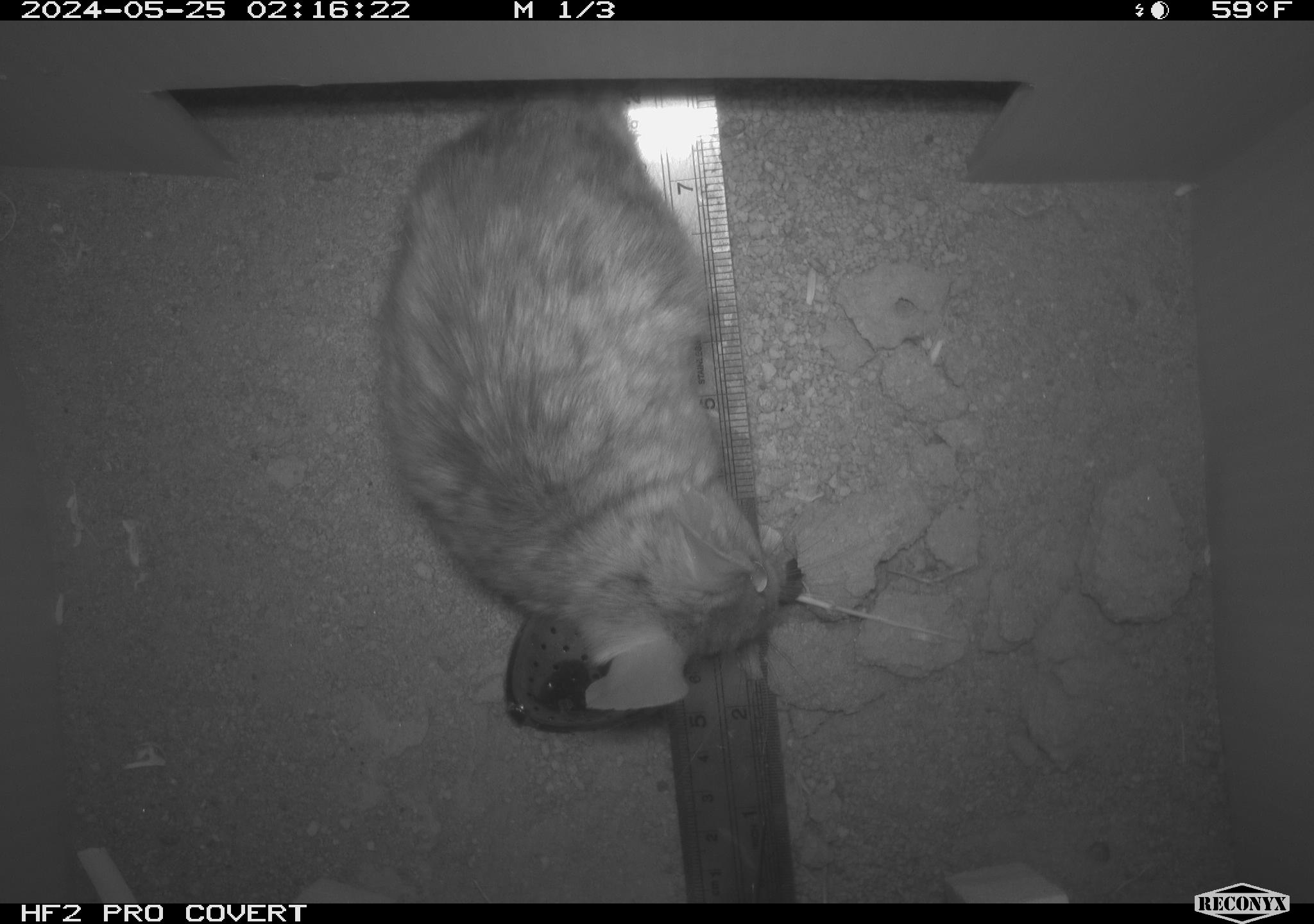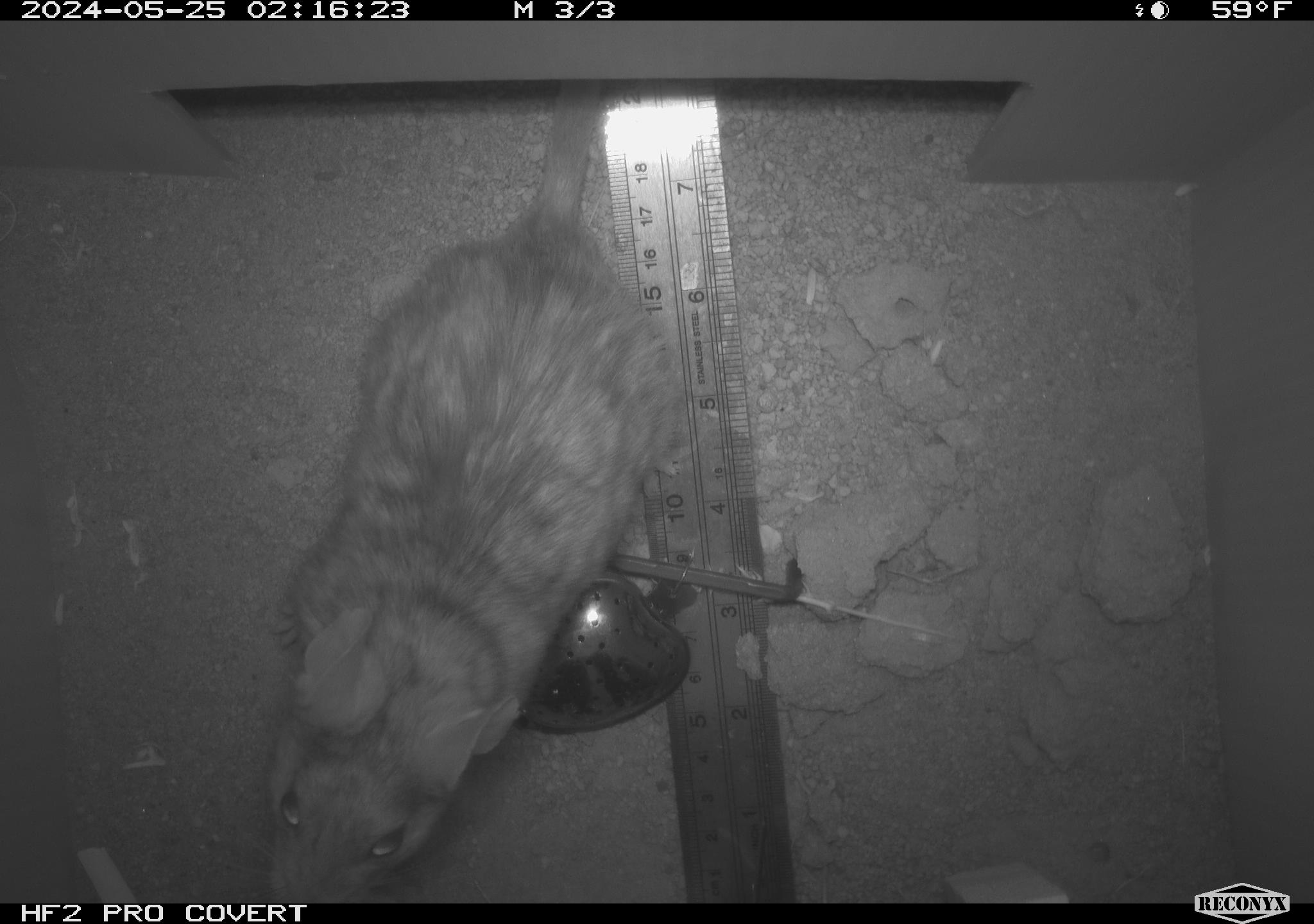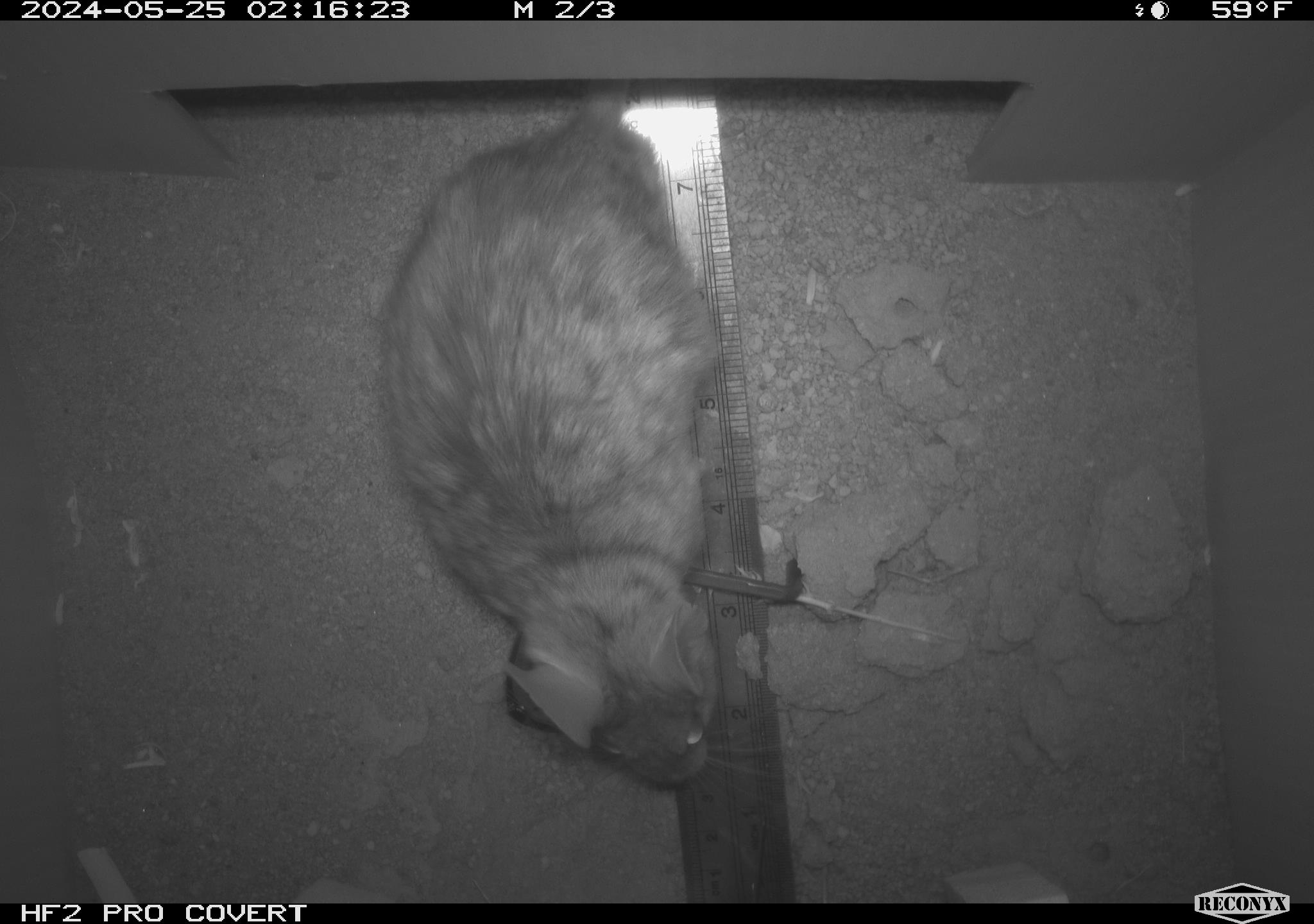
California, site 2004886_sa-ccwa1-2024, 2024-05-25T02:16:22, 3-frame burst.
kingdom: Animalia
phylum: Chordata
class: Mammalia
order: Rodentia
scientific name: Rodentia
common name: woodrat or rat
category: woodrat or rat species